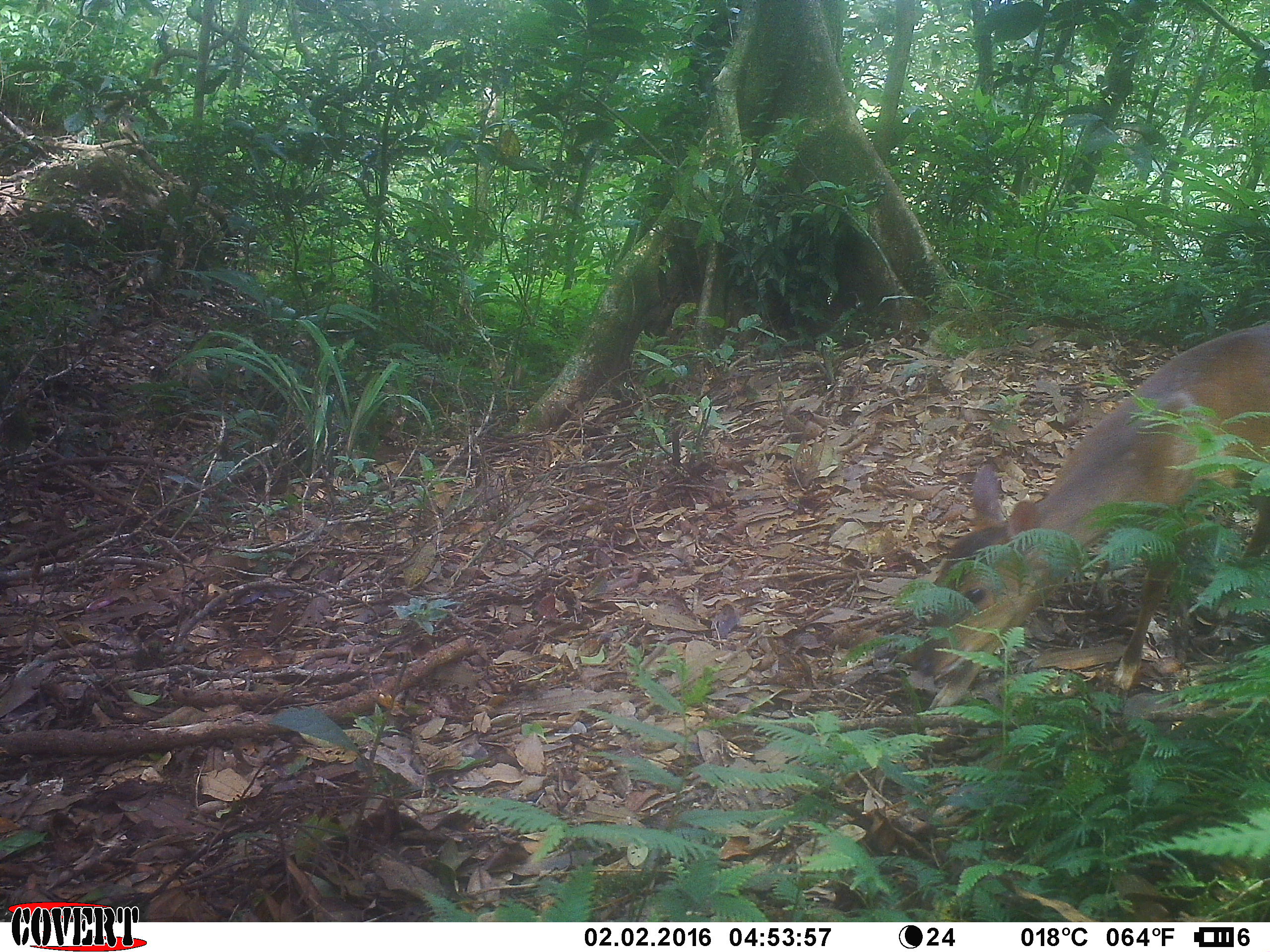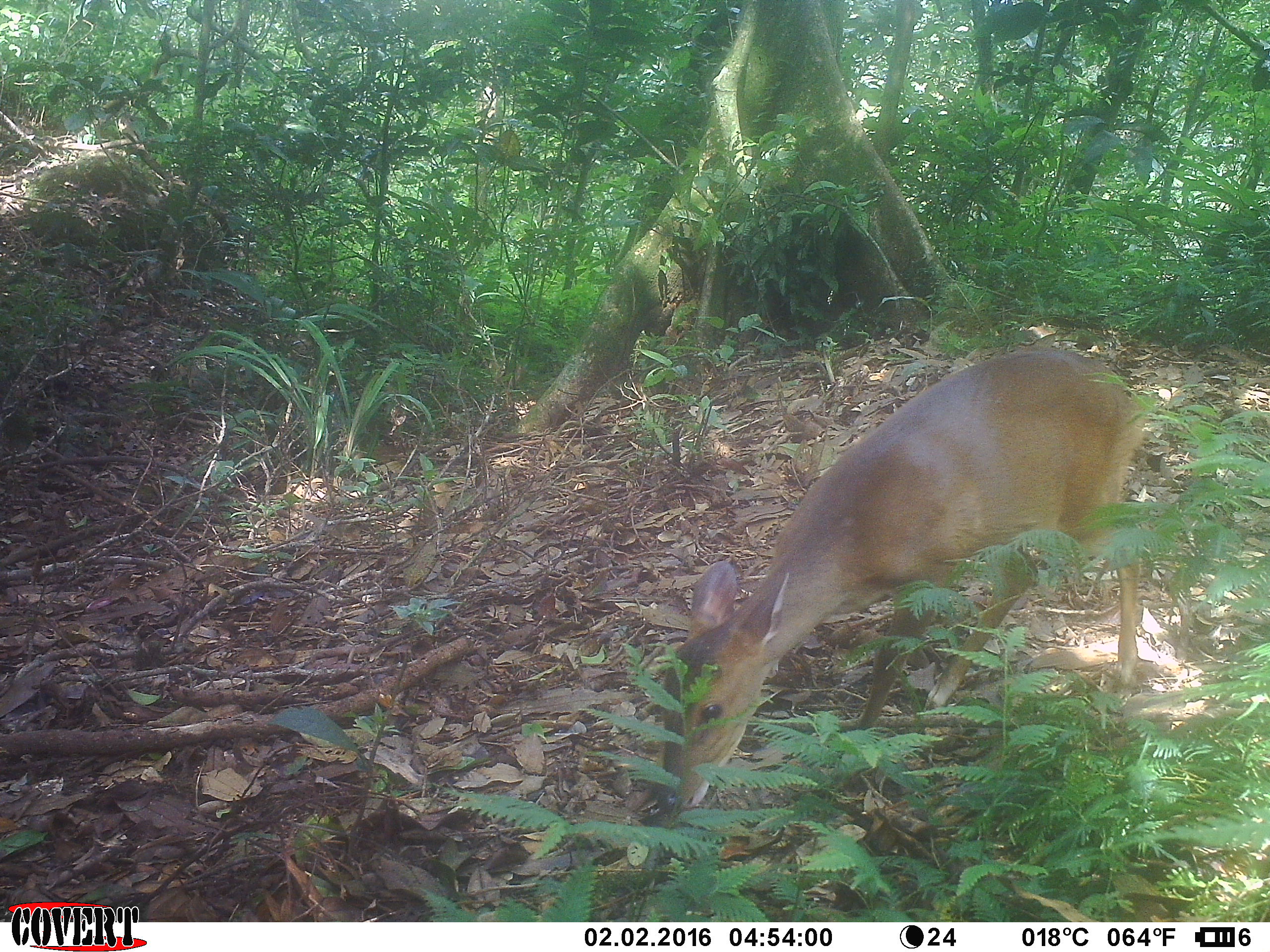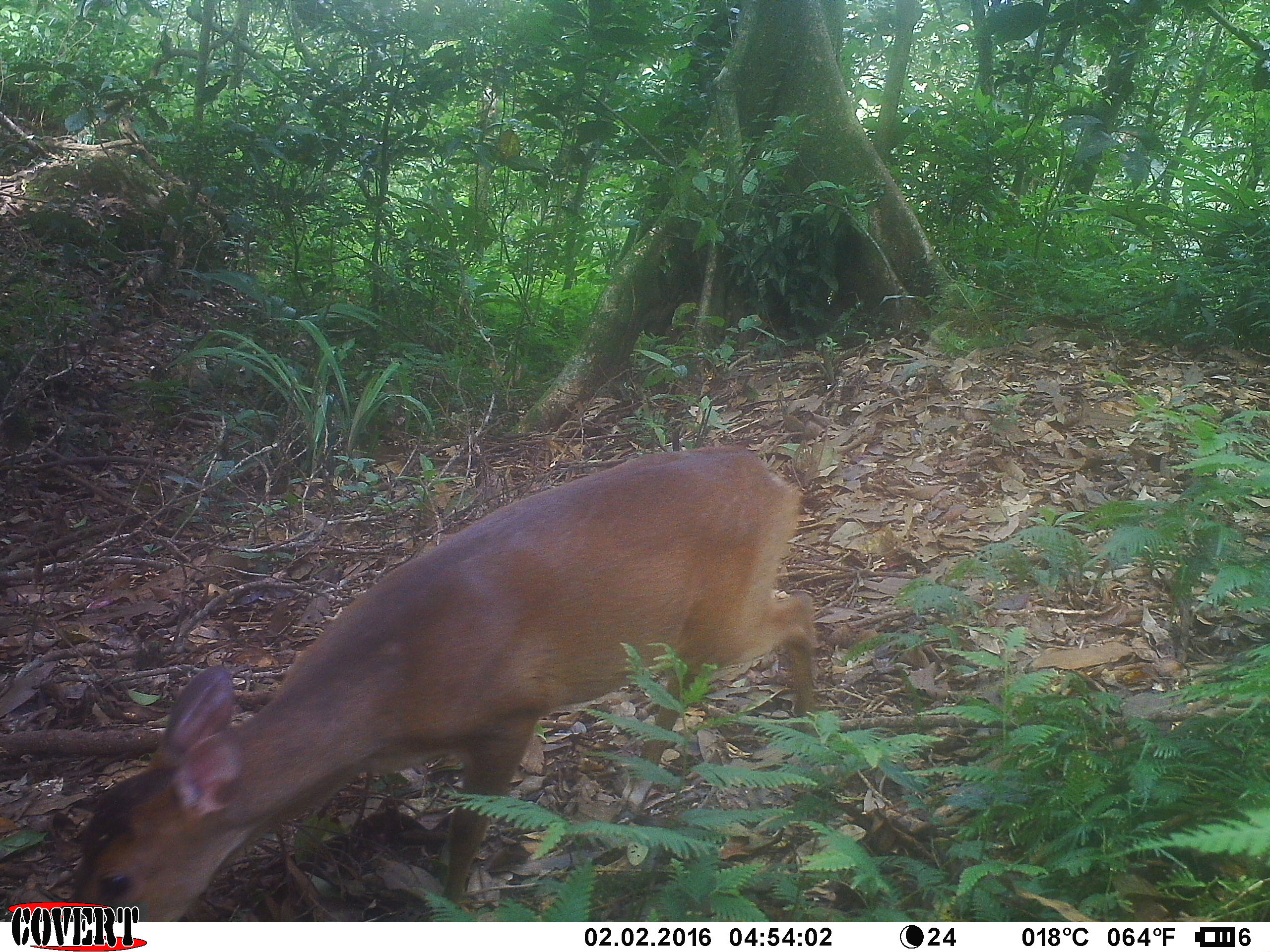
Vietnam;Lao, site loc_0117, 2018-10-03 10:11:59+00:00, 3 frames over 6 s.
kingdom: Animalia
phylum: Chordata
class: Mammalia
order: Artiodactyla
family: Cervidae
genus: Muntiacus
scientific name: Muntiacus vuquangensis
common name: large-antlered muntjac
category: large antlered muntjac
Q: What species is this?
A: Large antlered muntjac (large-antlered muntjac) (Muntiacus vuquangensis).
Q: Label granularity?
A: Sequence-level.